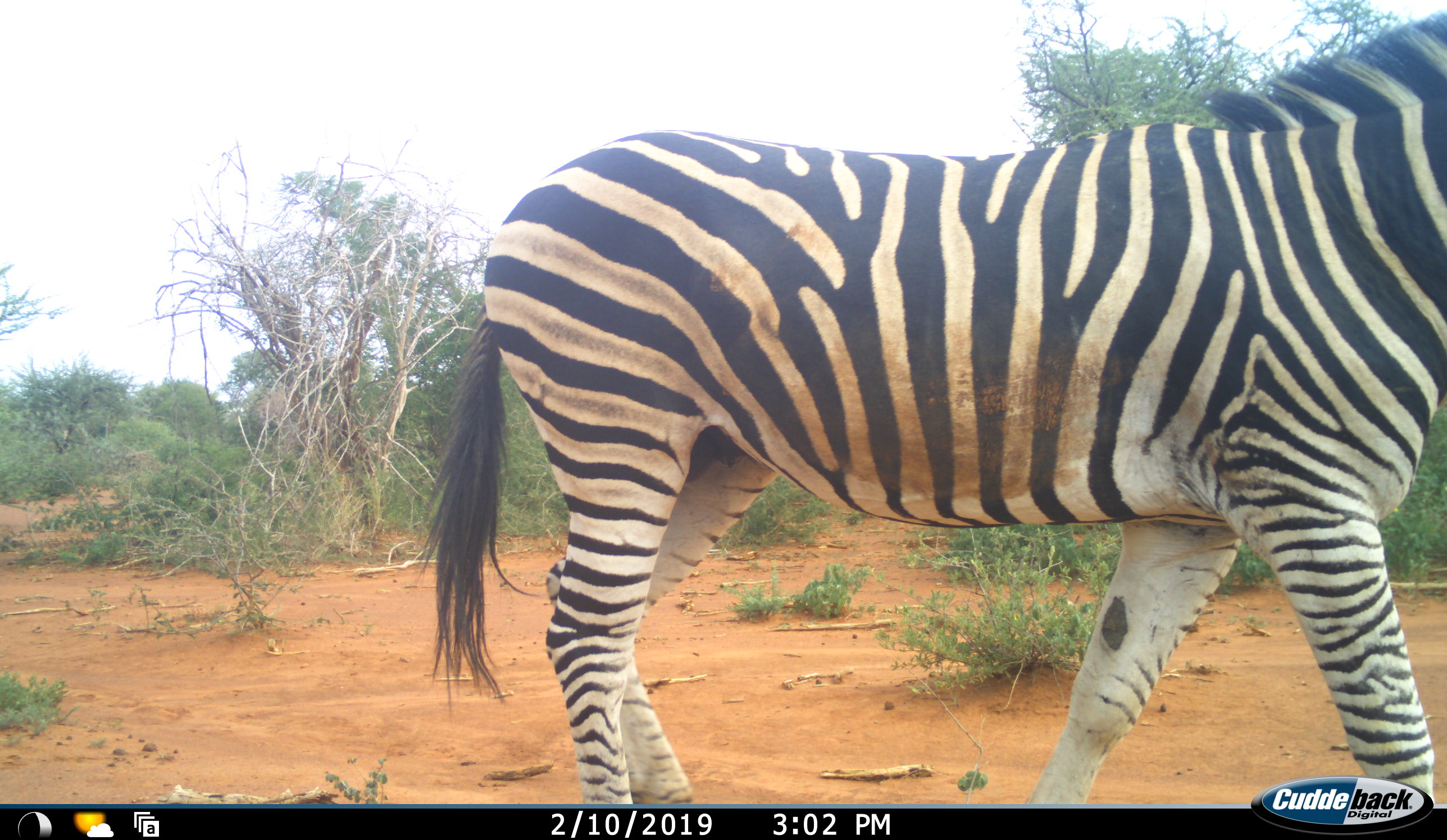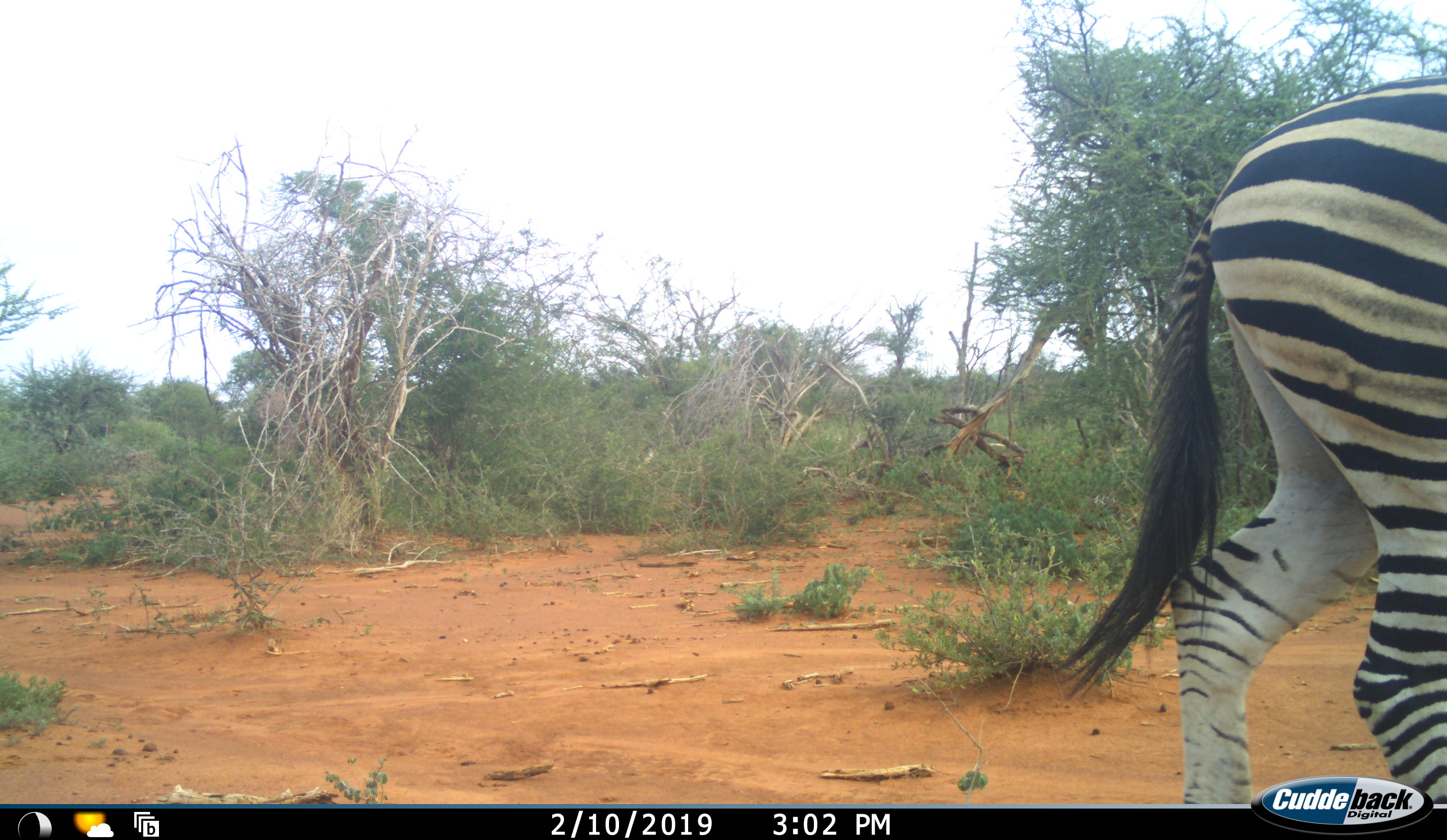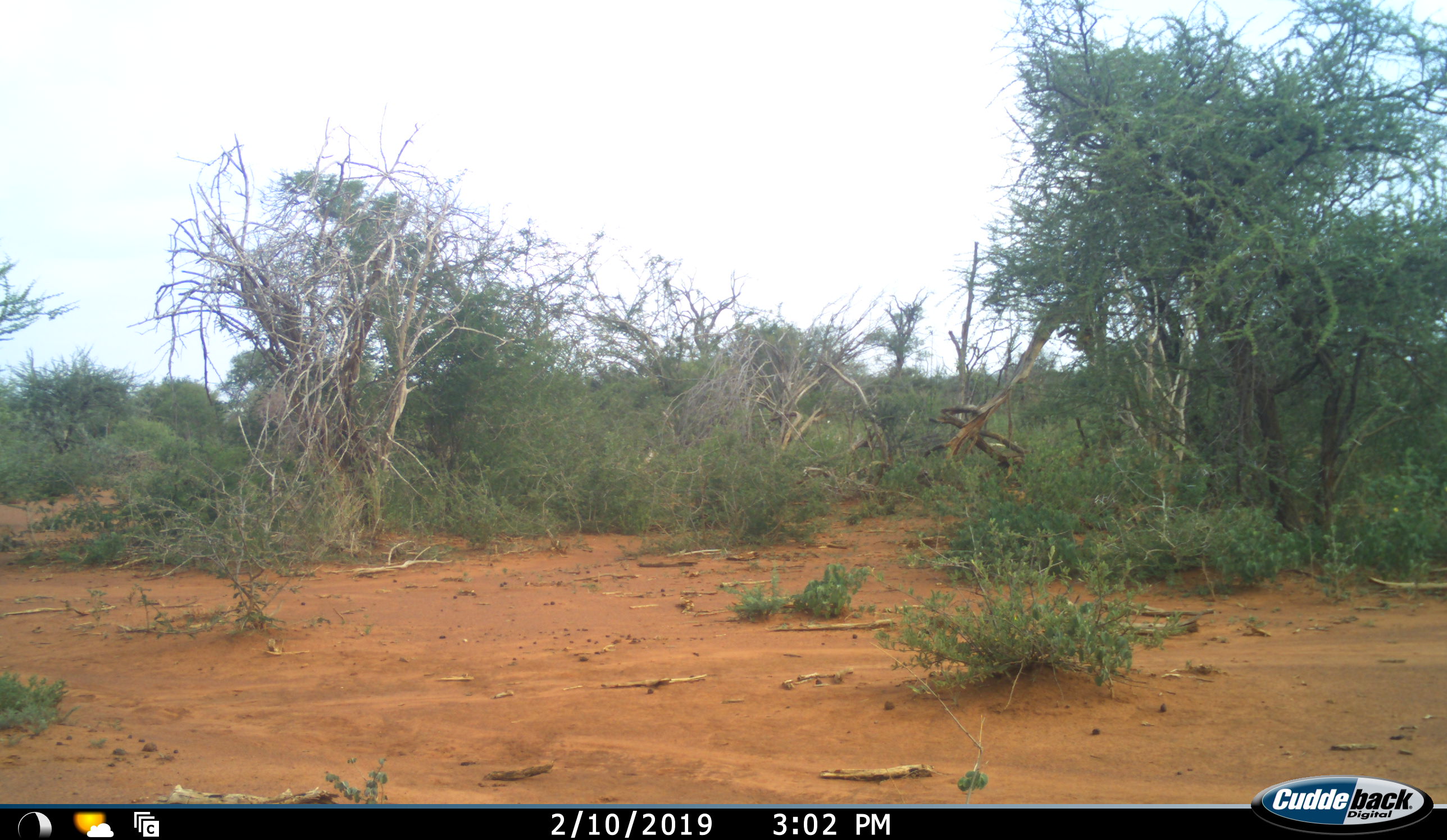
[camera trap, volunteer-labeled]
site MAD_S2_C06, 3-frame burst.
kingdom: Animalia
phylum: Chordata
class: Mammalia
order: Perissodactyla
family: Equidae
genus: Equus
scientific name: Equus quagga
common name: plains zebra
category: zebraplains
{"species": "zebraplains (plains zebra) (Equus quagga)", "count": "1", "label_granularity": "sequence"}